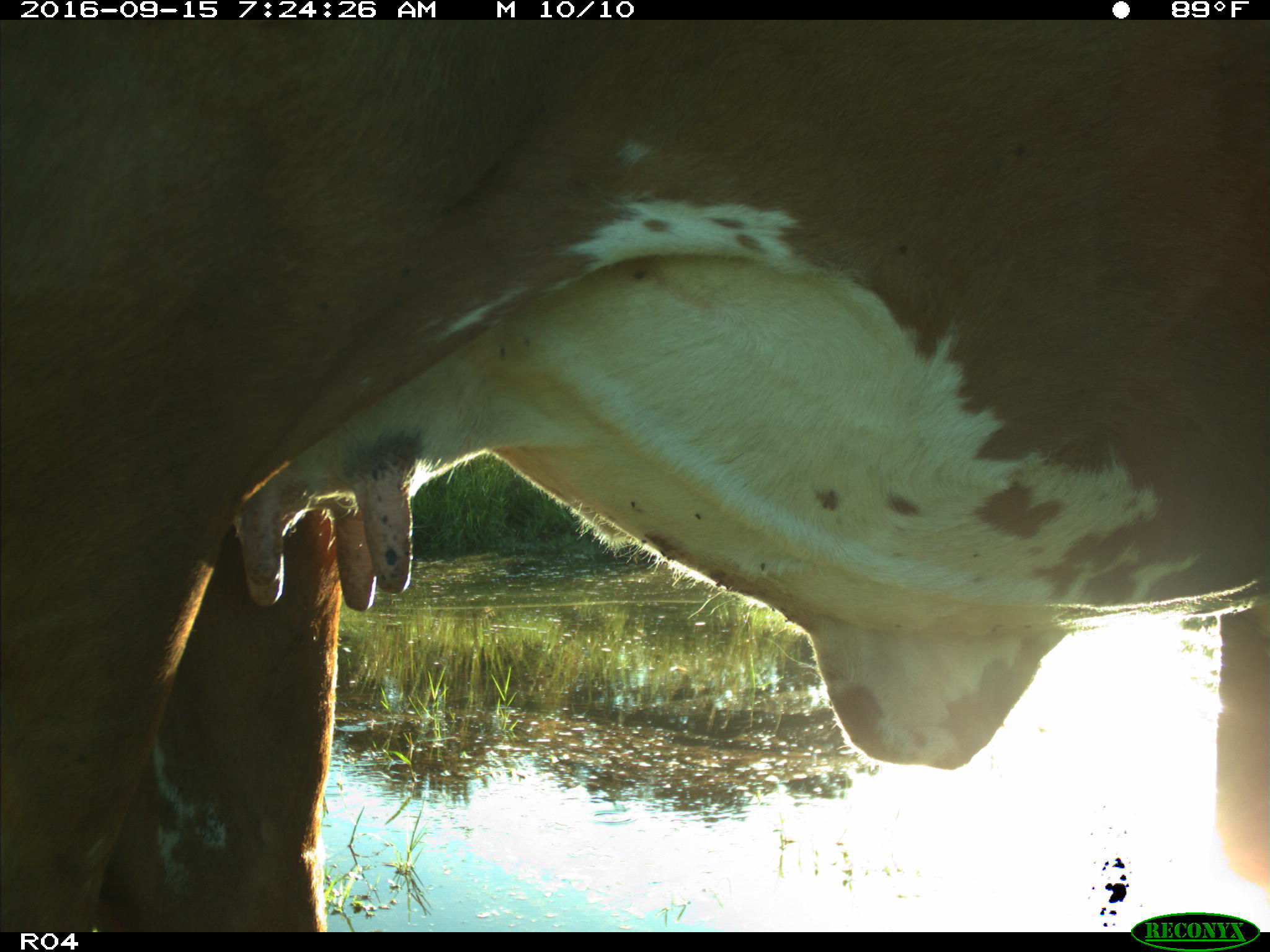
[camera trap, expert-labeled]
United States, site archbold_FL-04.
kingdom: Animalia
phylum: Chordata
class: Mammalia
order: Artiodactyla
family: Bovidae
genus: Bos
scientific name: Bos taurus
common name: domestic cow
Bos taurus (domestic cow).